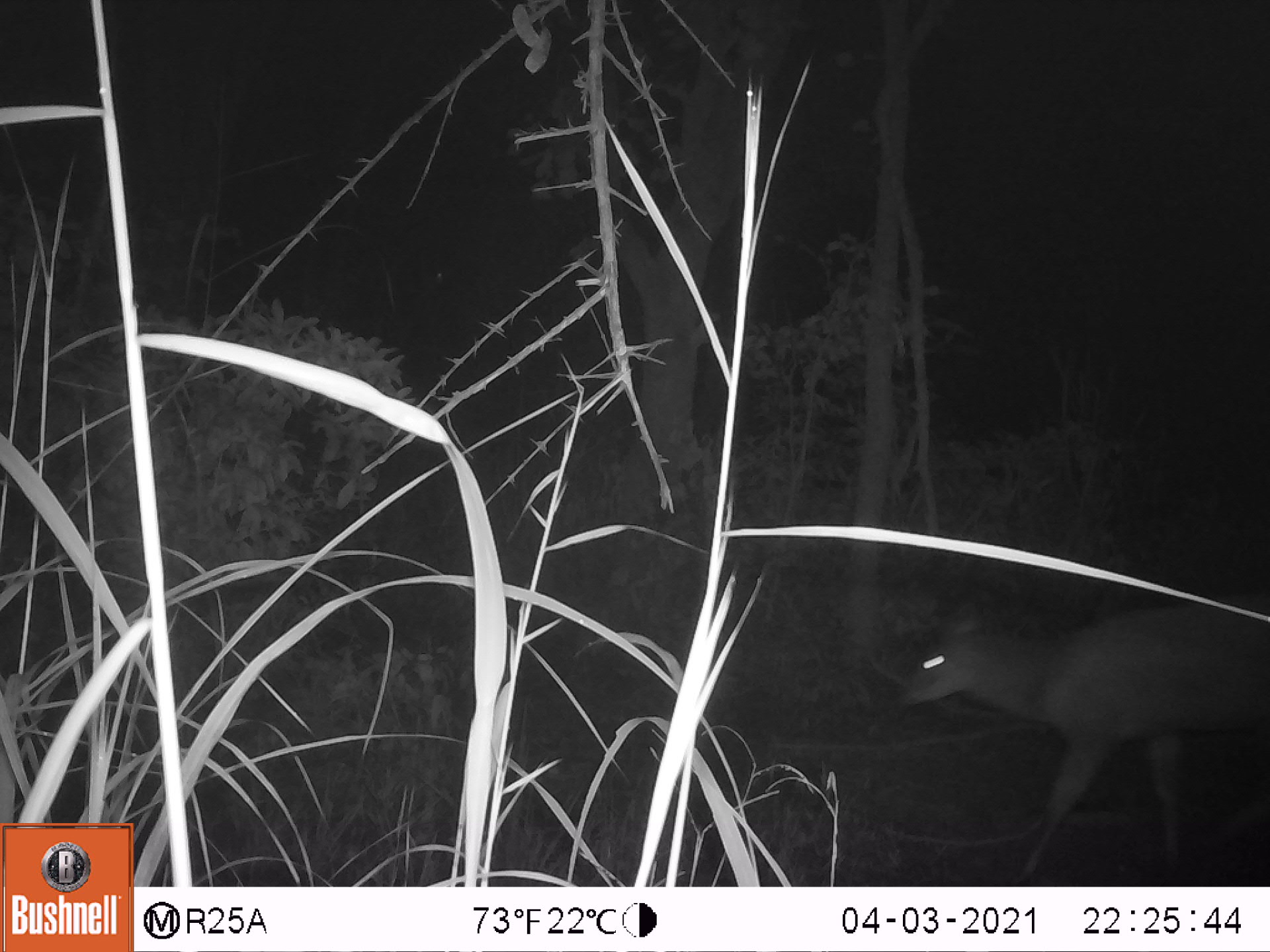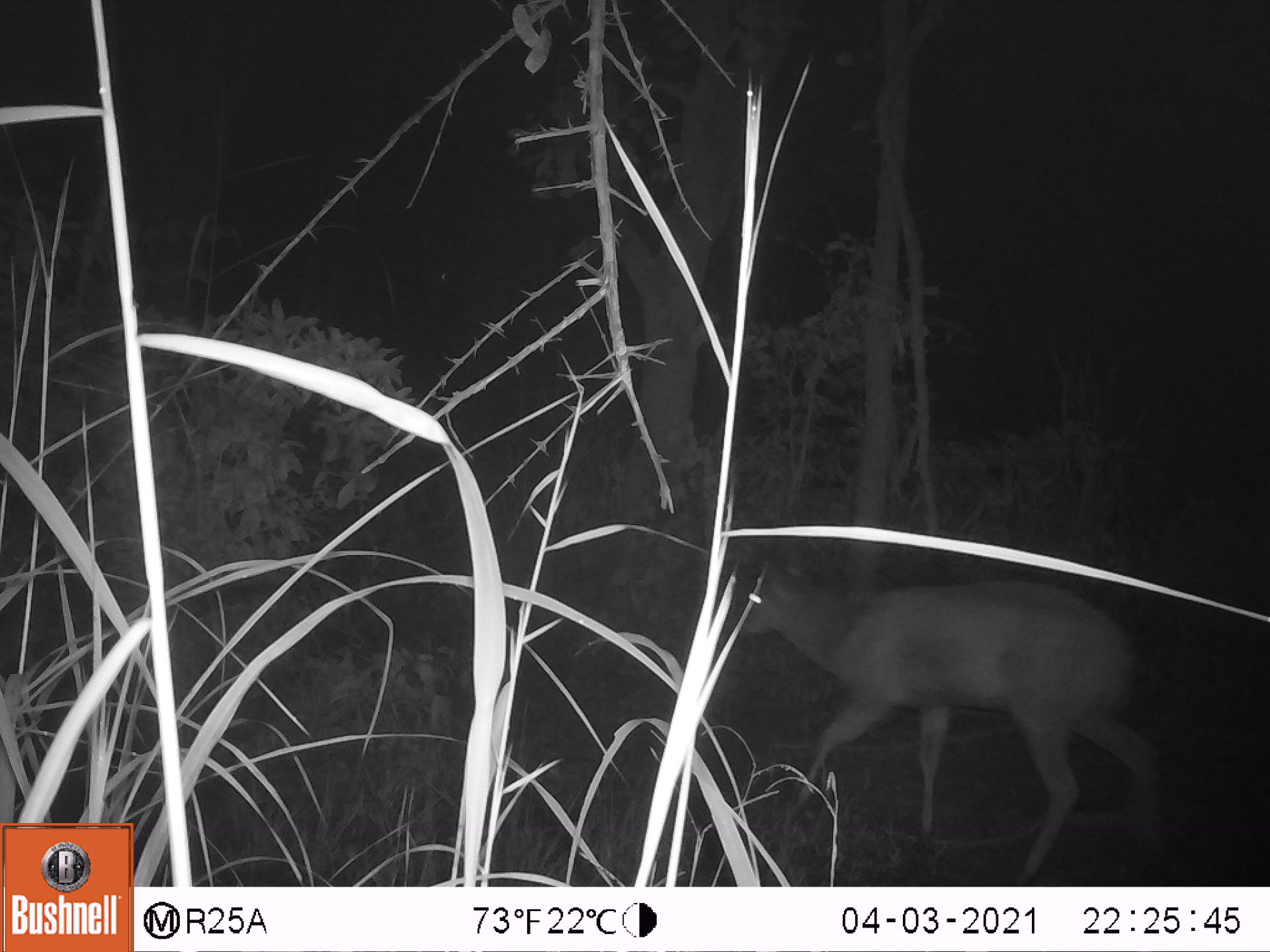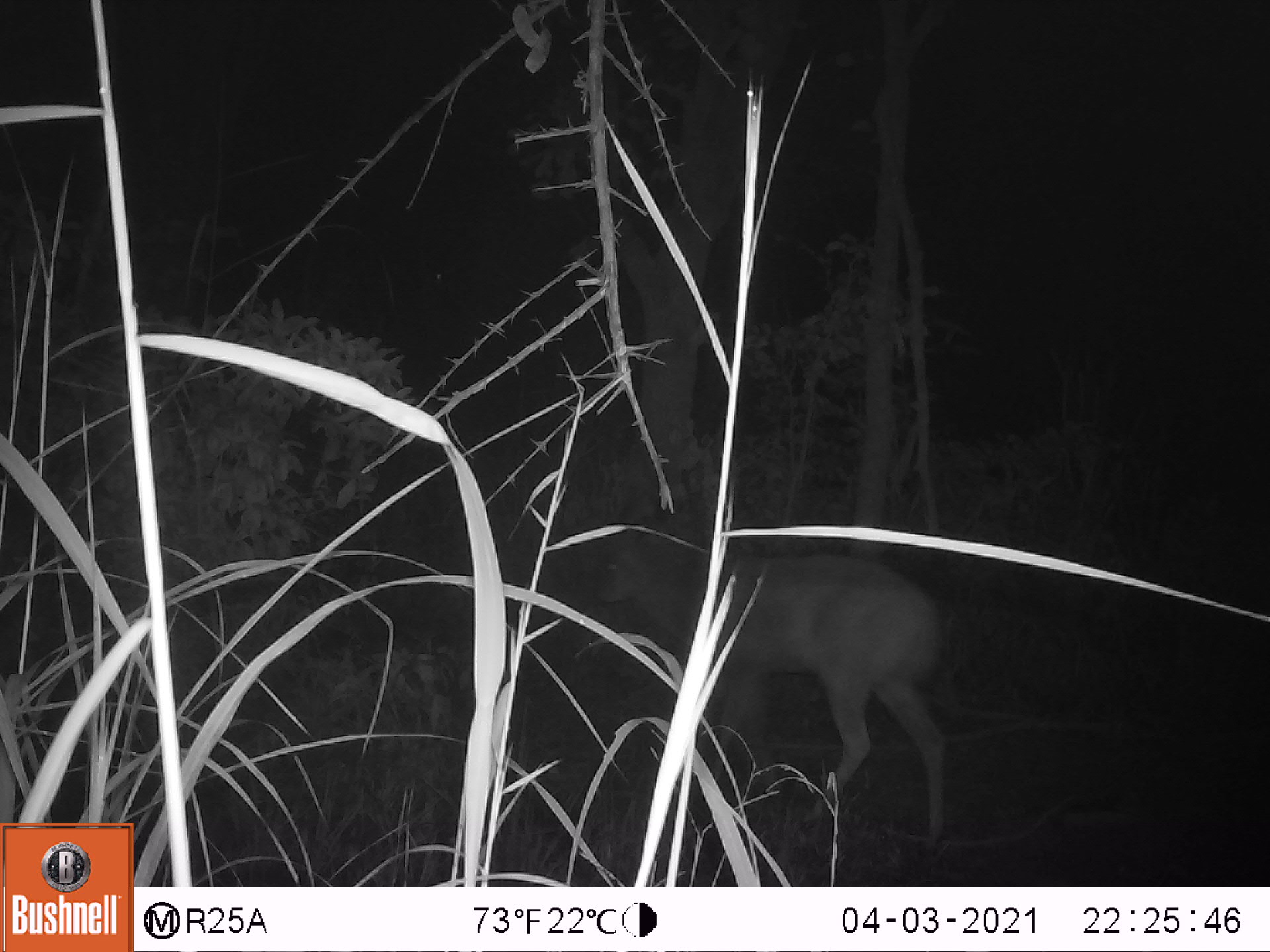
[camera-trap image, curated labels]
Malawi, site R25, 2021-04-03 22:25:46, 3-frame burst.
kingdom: Animalia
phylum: Chordata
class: Mammalia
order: Artiodactyla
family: Bovidae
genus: Tragelaphus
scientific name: Tragelaphus sylvaticus sylvaticus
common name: cape bushbuck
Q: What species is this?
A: Cape bushbuck (Tragelaphus sylvaticus sylvaticus).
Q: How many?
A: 1.